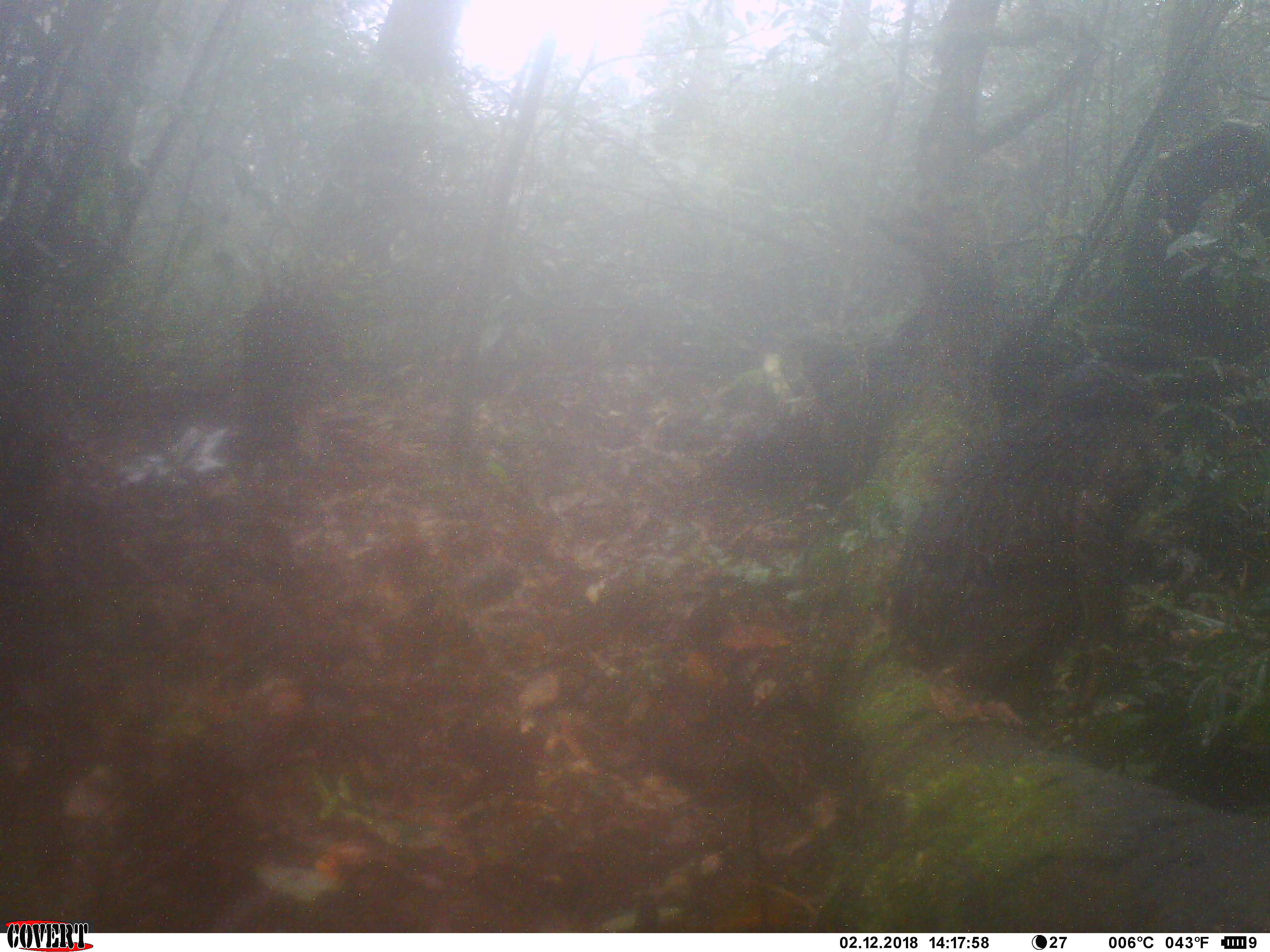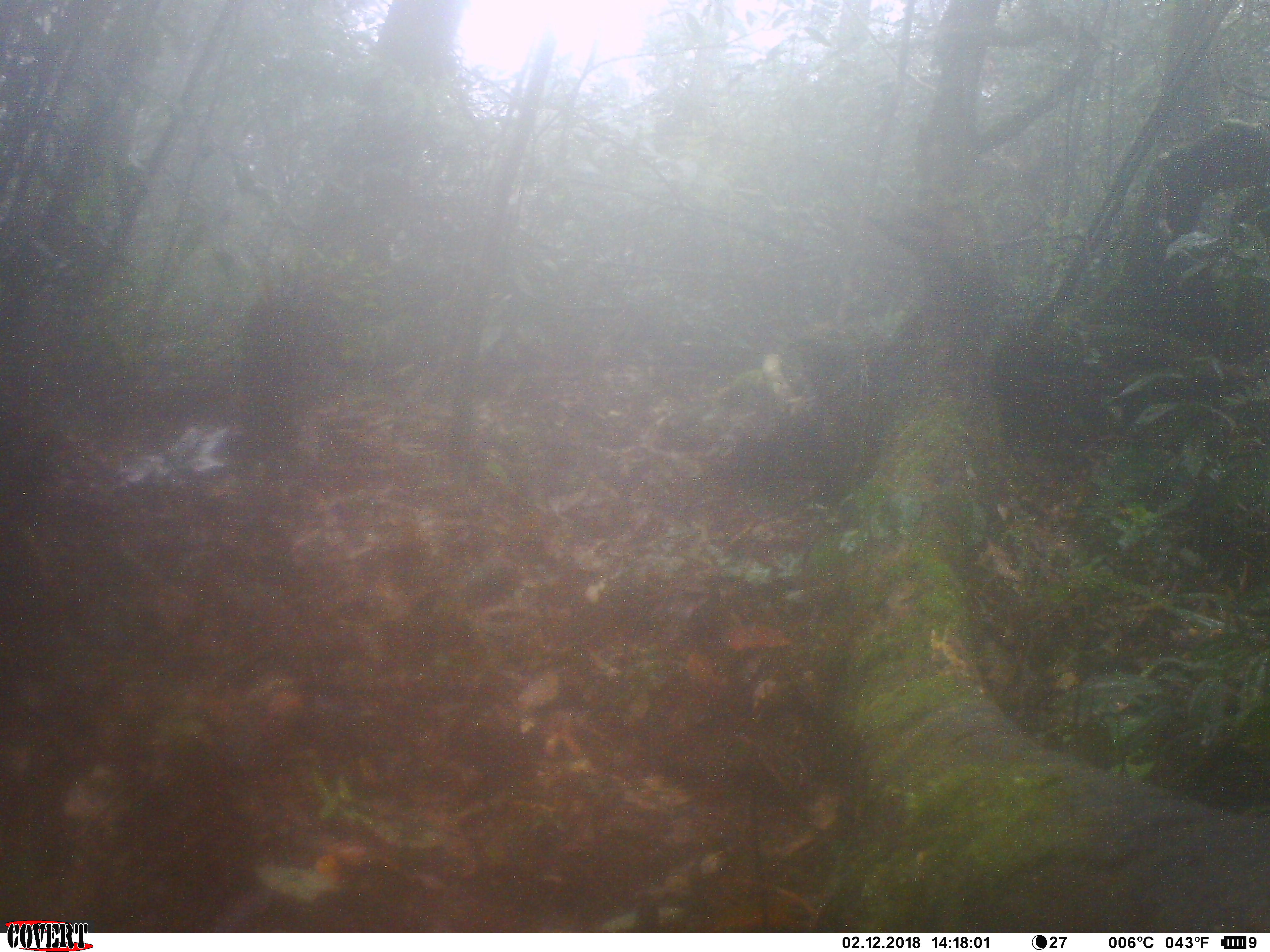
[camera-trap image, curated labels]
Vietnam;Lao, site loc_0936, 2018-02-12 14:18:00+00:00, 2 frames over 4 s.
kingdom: Animalia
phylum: Chordata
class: Mammalia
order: Primates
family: Cercopithecidae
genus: Macaca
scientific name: Macaca arctoides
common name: stump-tailed macaque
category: stump tailed macaque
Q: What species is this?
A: Stump tailed macaque (stump-tailed macaque) (Macaca arctoides).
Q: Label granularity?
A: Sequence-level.